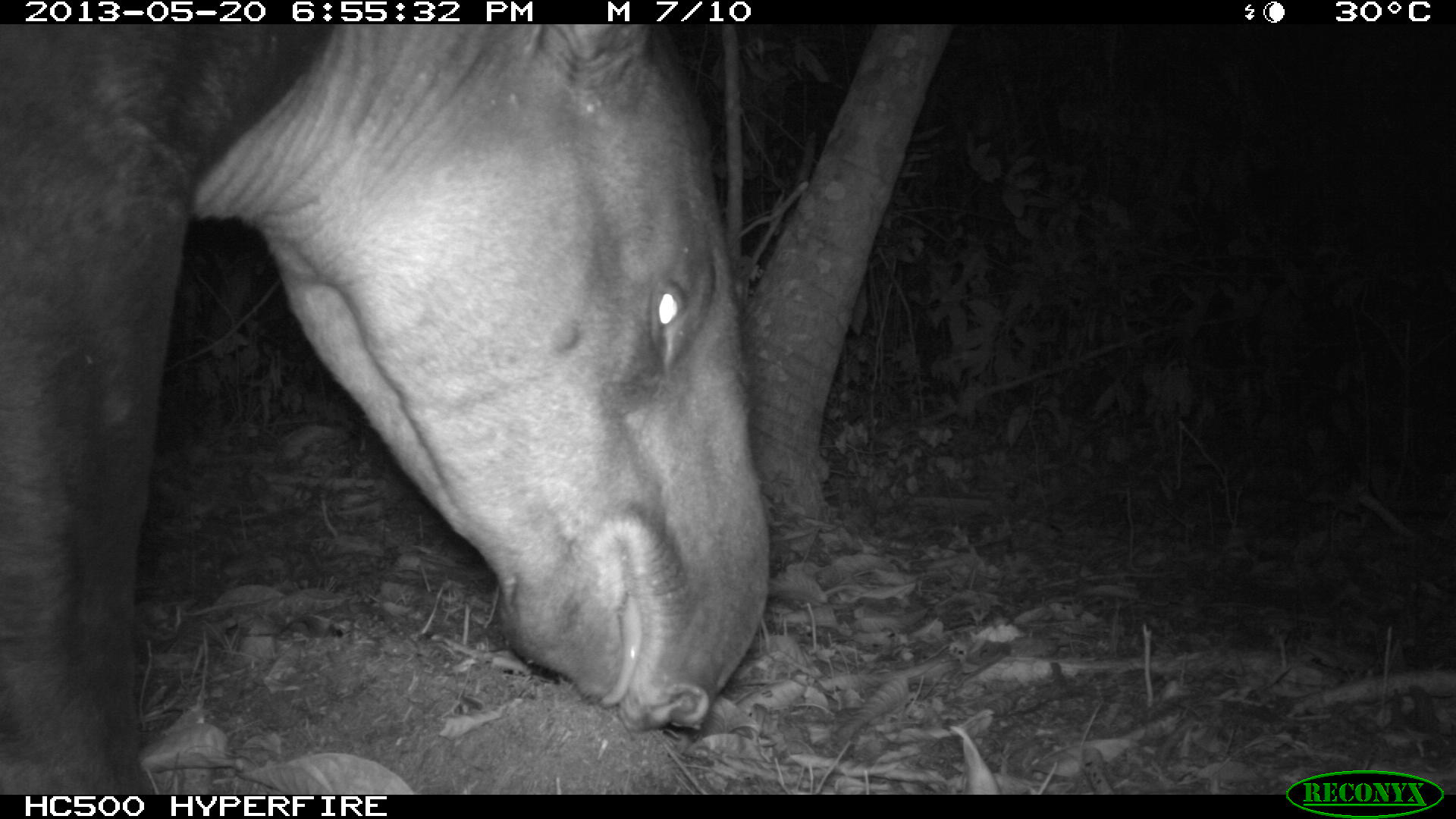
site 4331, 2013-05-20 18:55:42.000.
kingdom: Animalia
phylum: Chordata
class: Mammalia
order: Perissodactyla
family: Tapiridae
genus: Tapirus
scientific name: Tapirus bairdii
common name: baird's tapir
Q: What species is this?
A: Tapirus bairdii (baird's tapir).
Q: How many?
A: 1.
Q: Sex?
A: Male.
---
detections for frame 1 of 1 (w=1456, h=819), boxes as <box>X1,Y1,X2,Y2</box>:
tapirus bairdii: <box>1,19,769,791</box>